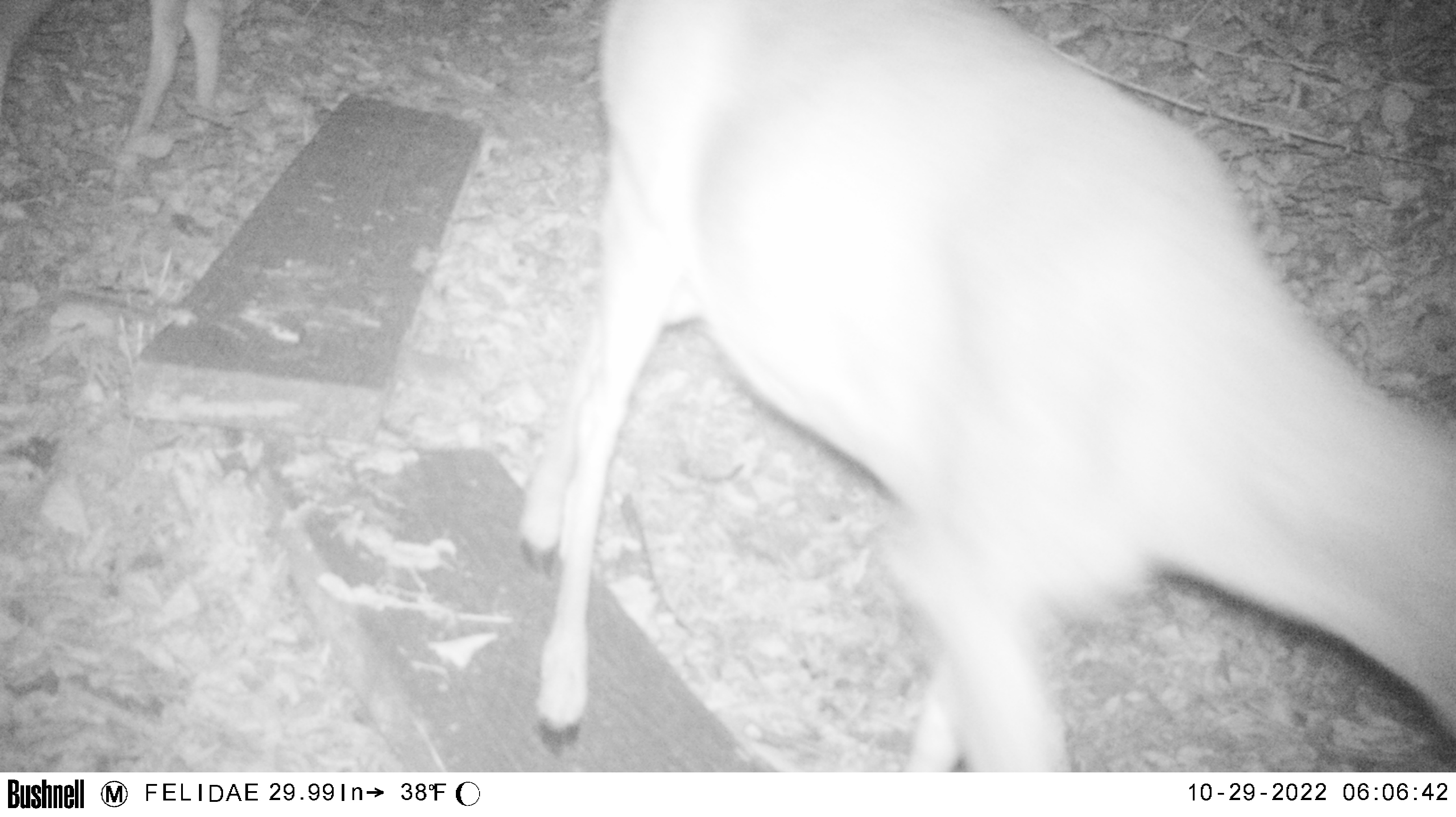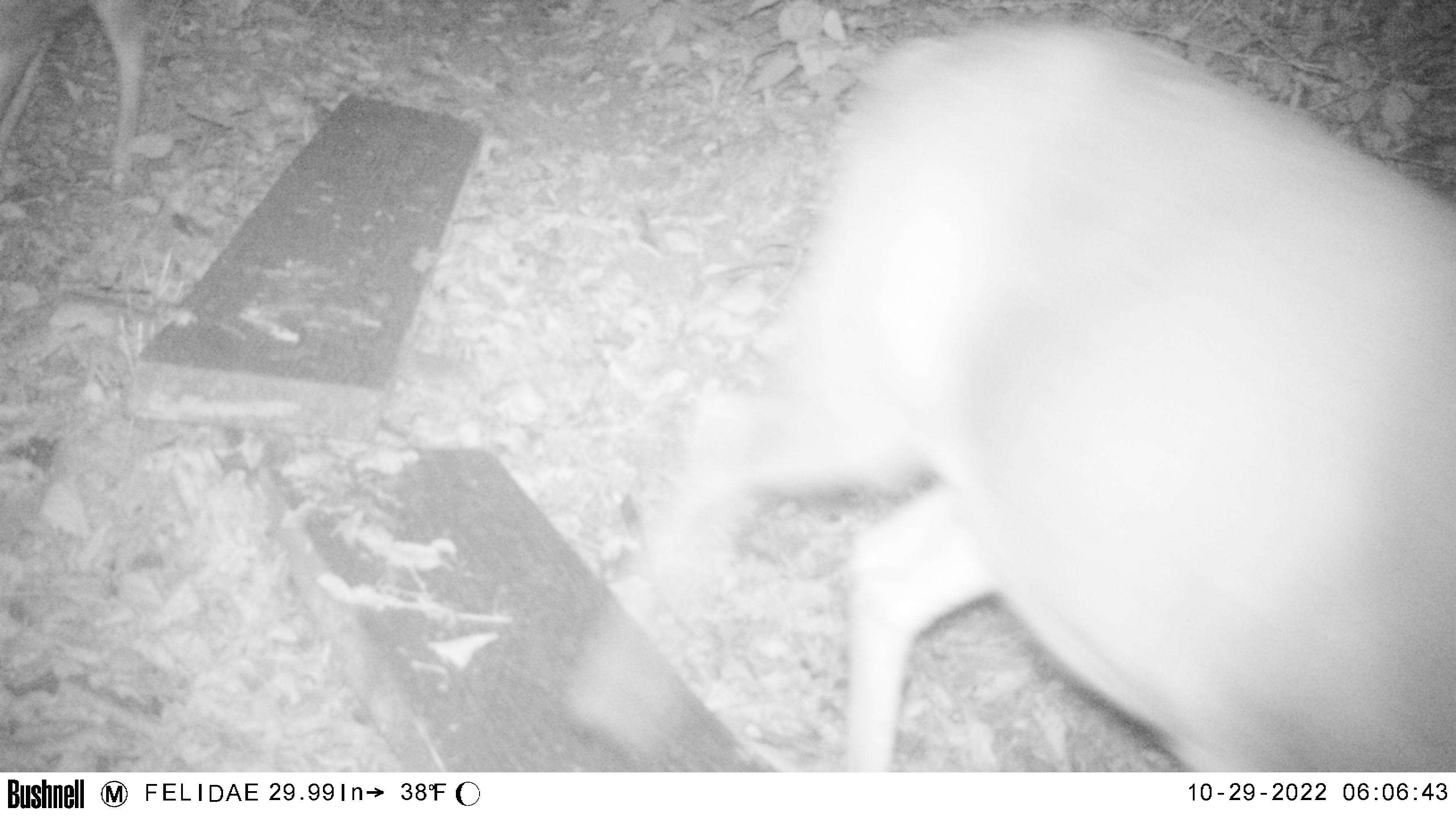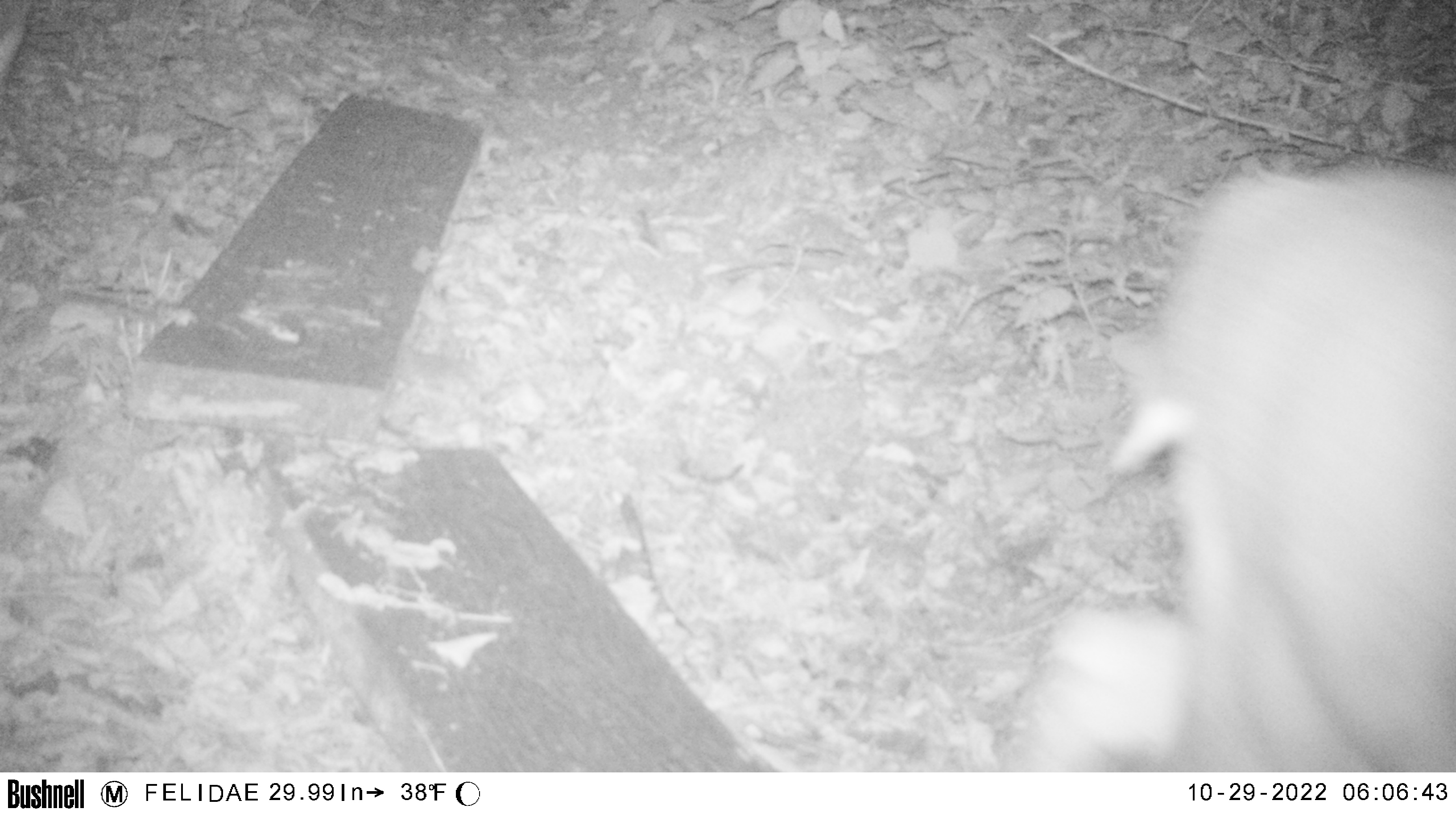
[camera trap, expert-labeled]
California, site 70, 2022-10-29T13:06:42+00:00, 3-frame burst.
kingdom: Animalia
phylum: Chordata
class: Mammalia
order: Artiodactyla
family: Cervidae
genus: Odocoileus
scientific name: Odocoileus hemionus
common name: mule deer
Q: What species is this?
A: Mule deer (Odocoileus hemionus).